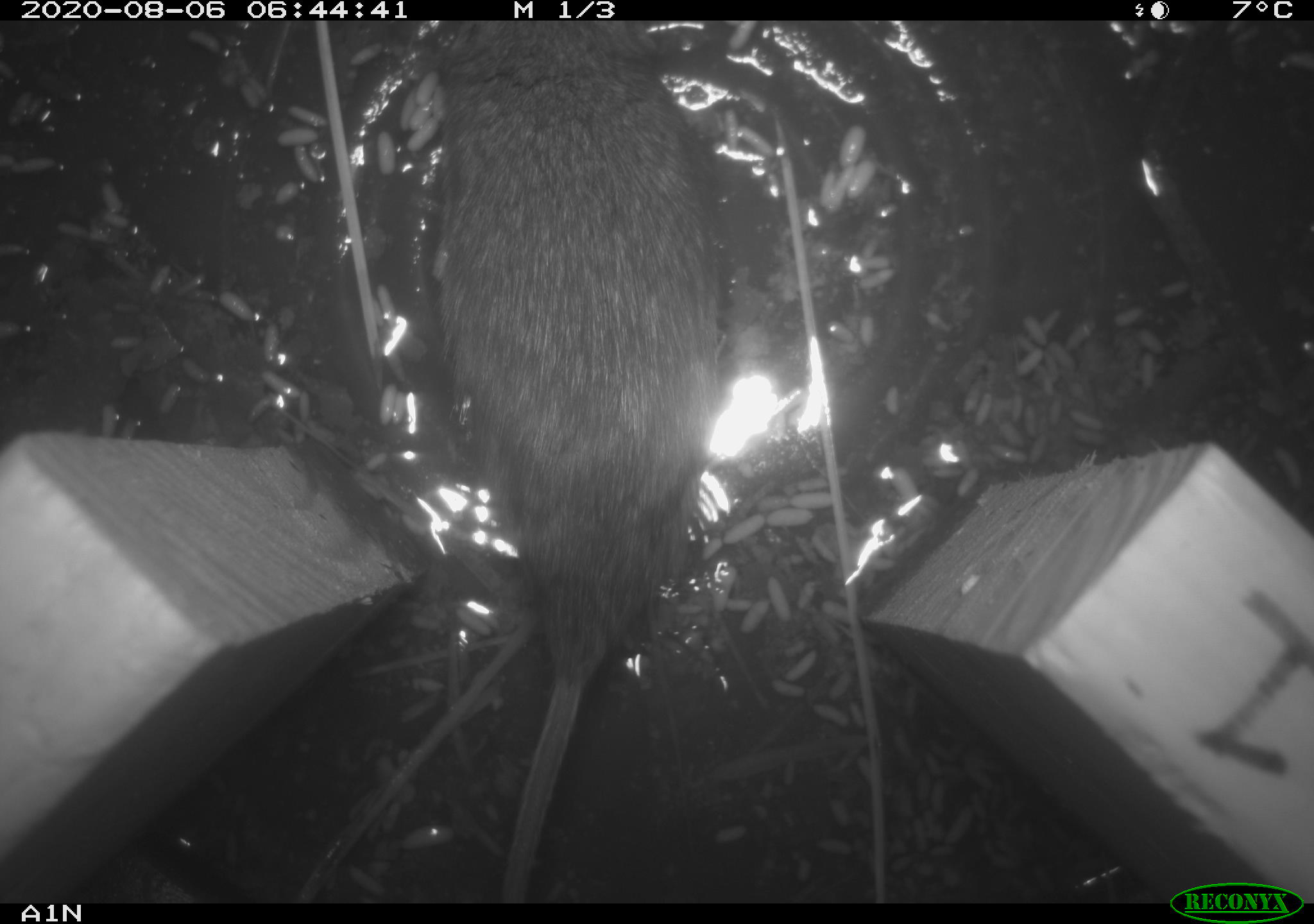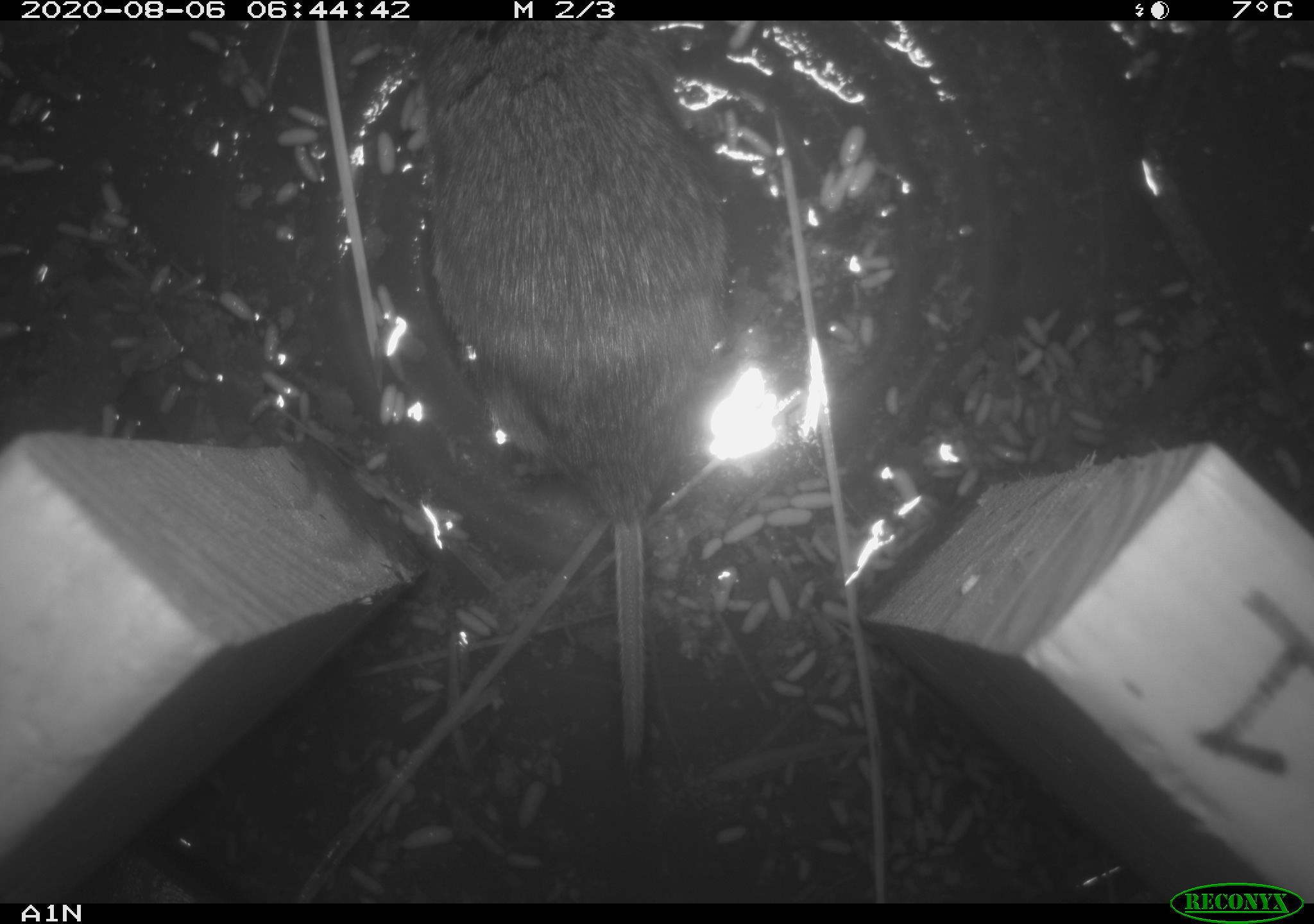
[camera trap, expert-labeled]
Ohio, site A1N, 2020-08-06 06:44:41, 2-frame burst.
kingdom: Animalia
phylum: Chordata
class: Mammalia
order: Rodentia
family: Cricetidae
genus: Microtus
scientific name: Microtus pennsylvanicus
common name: meadow vole